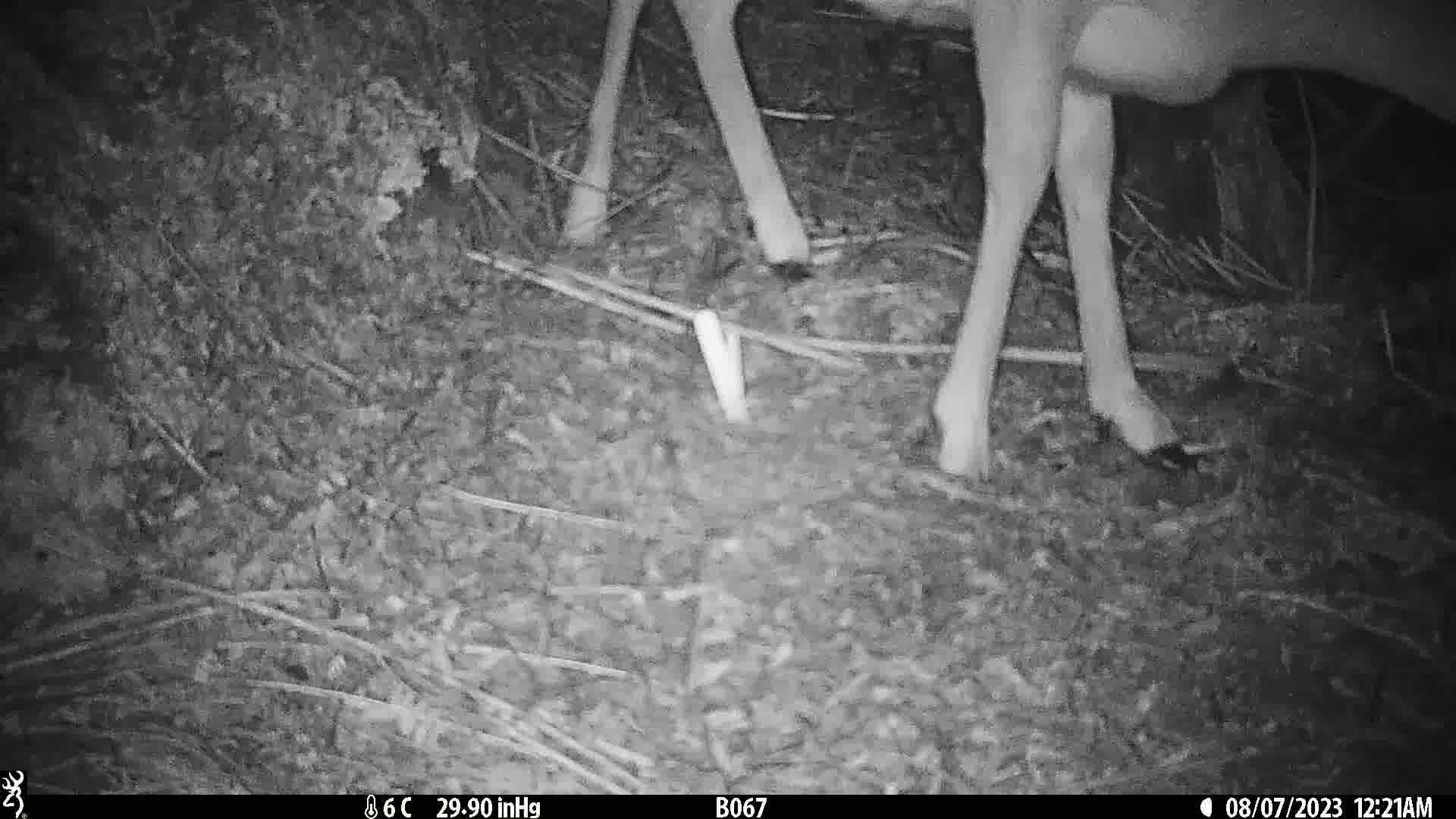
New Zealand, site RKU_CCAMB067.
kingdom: Animalia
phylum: Chordata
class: Mammalia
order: Artiodactyla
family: Cervidae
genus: Odocoileus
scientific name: Odocoileus virginianus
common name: white-tailed deer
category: white tailed deer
White tailed deer (white-tailed deer) (Odocoileus virginianus).